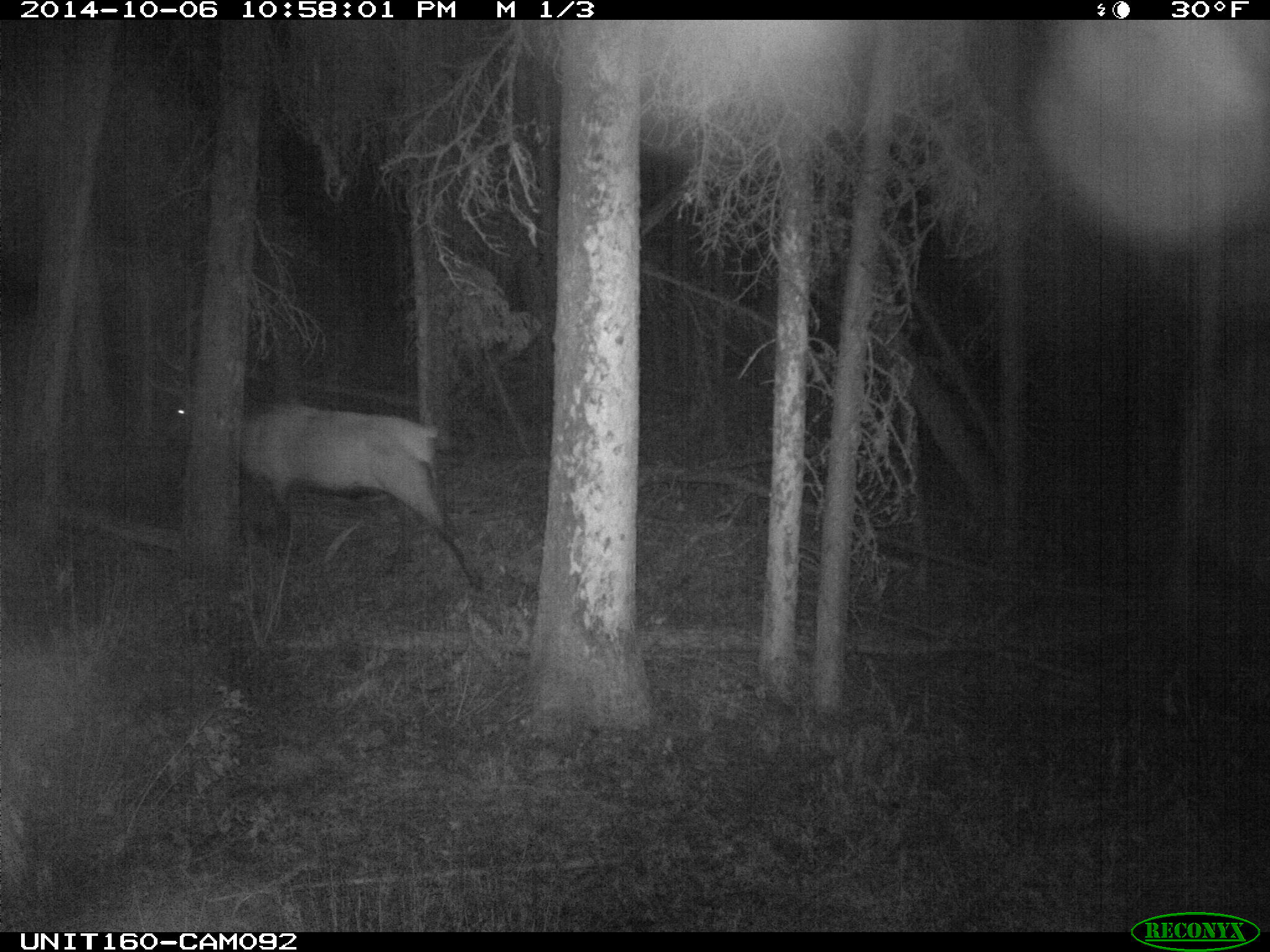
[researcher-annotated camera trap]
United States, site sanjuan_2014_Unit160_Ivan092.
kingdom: Animalia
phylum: Chordata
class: Mammalia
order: Artiodactyla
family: Cervidae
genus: Cervus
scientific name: Cervus elaphus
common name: red deer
Cervus elaphus (red deer).